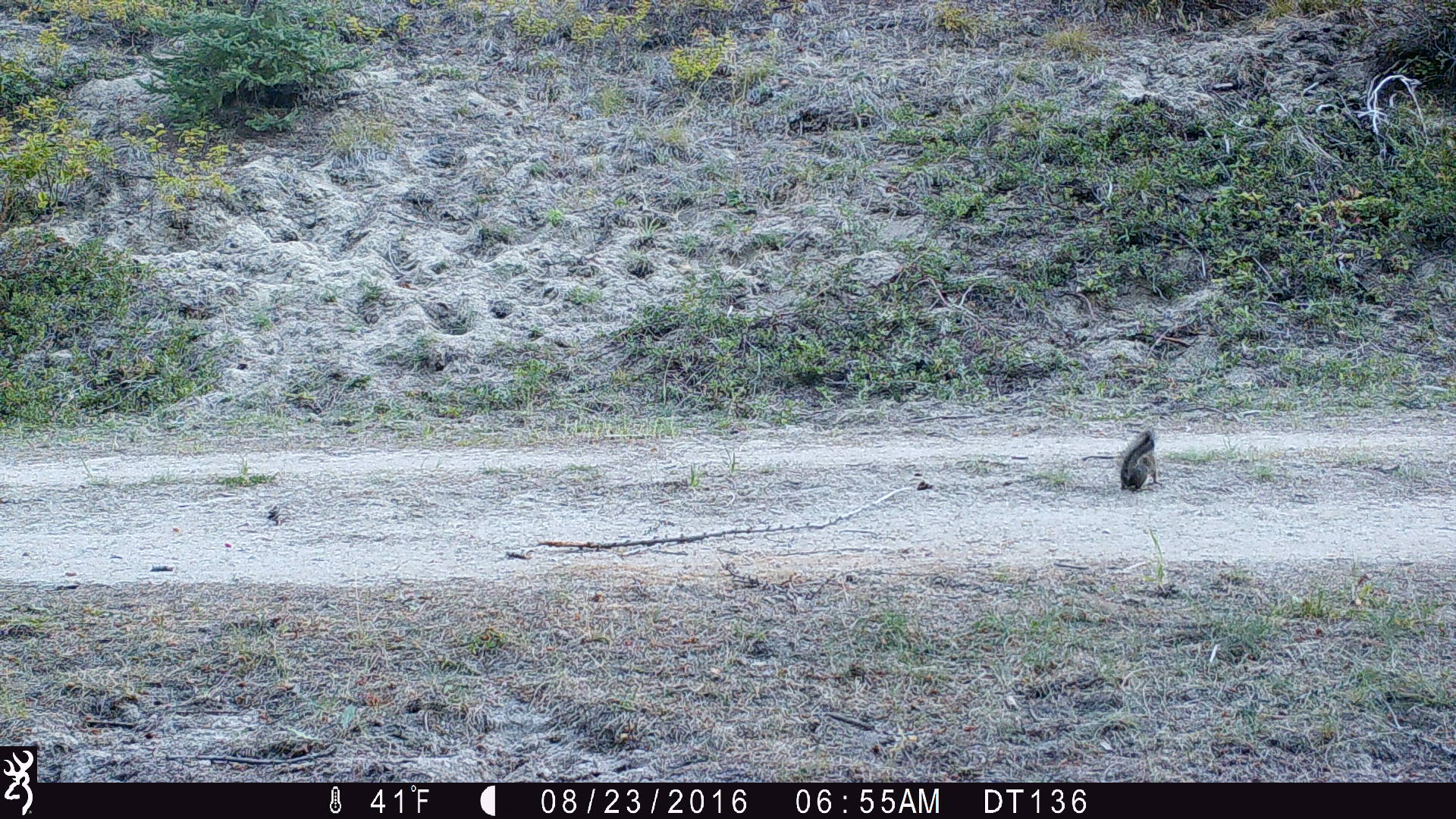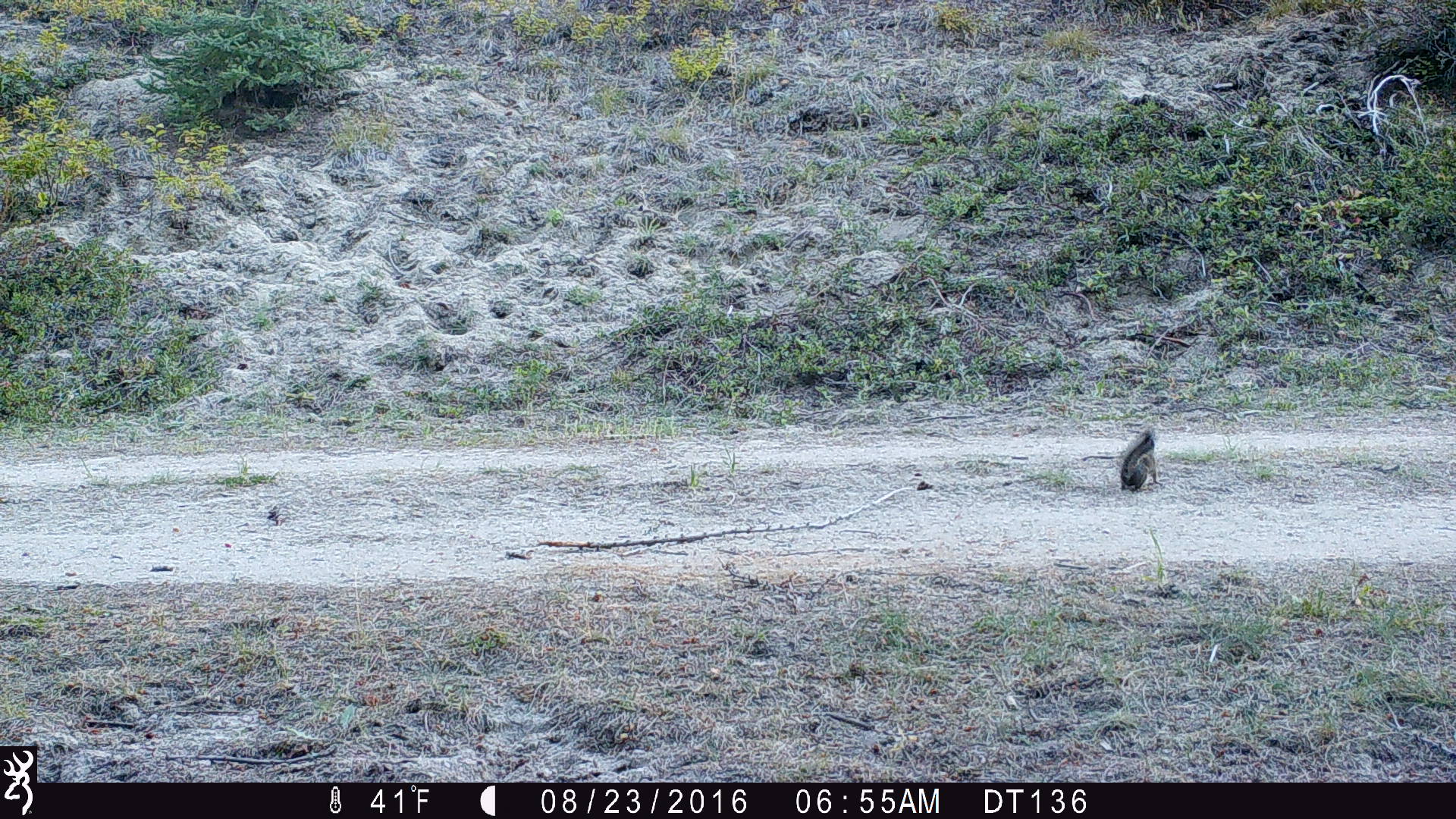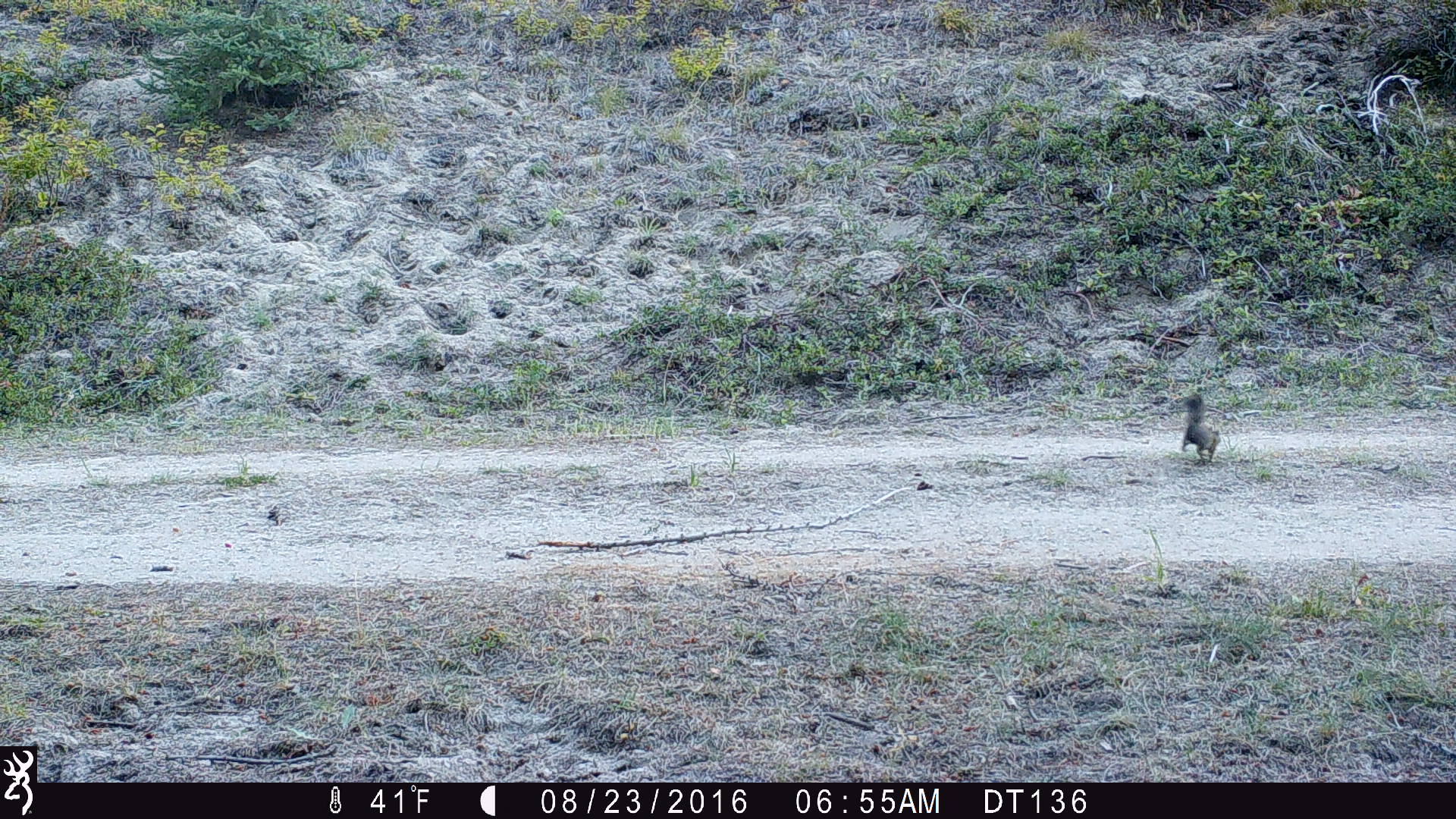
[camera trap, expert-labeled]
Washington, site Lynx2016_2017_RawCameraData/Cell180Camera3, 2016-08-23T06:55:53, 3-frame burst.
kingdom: Animalia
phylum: Chordata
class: Mammalia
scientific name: Mammalia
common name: small mammal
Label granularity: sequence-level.